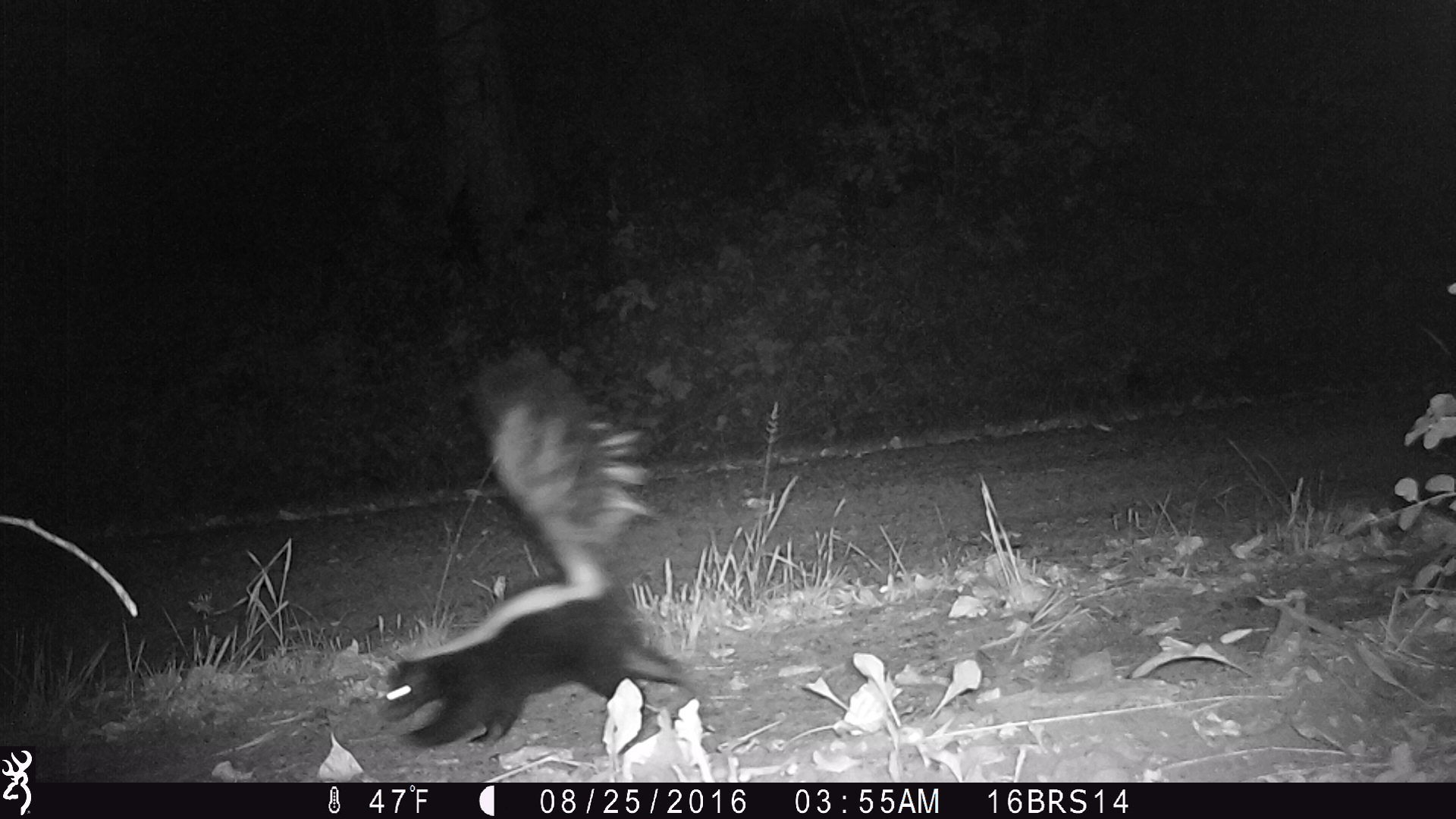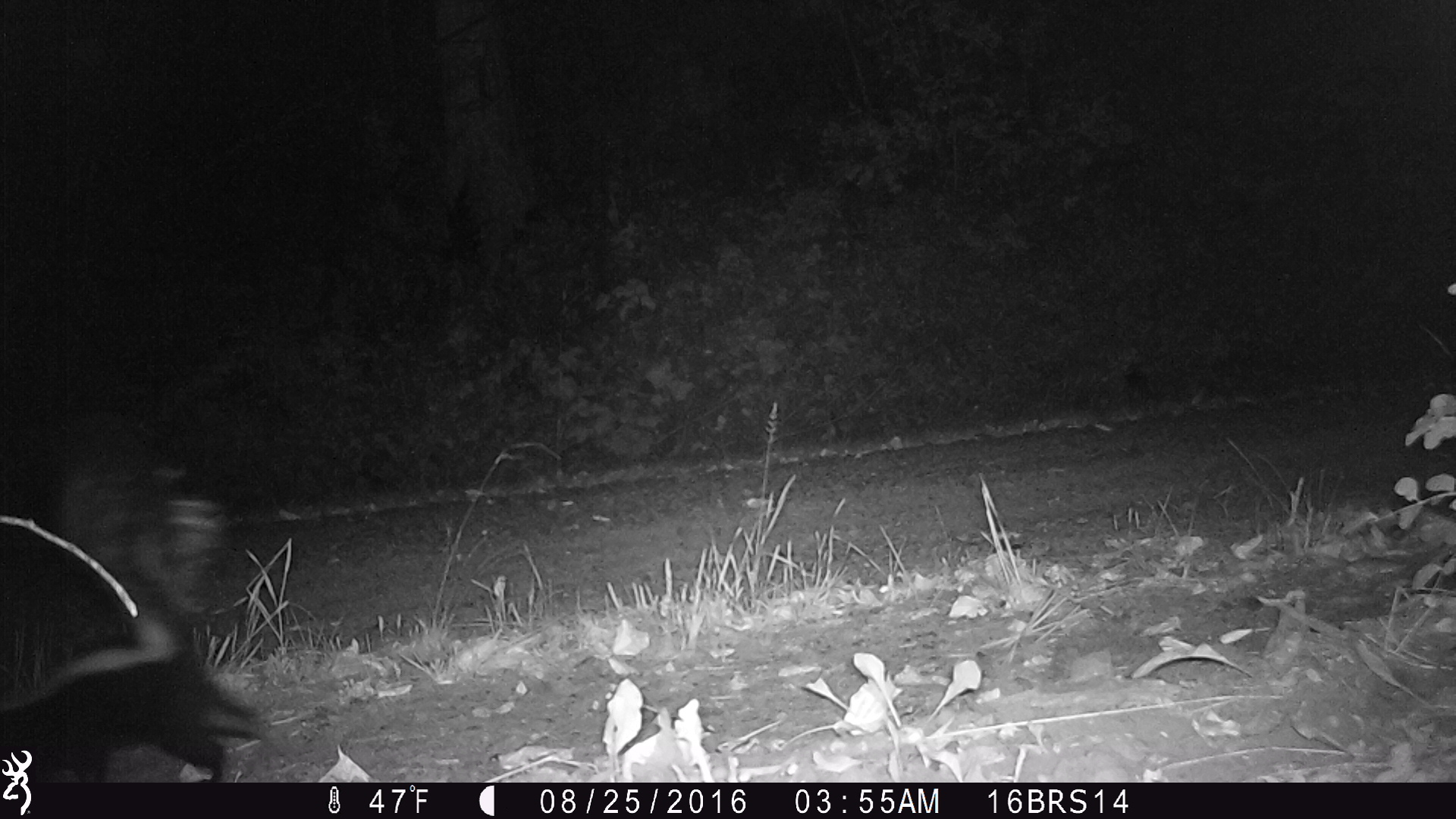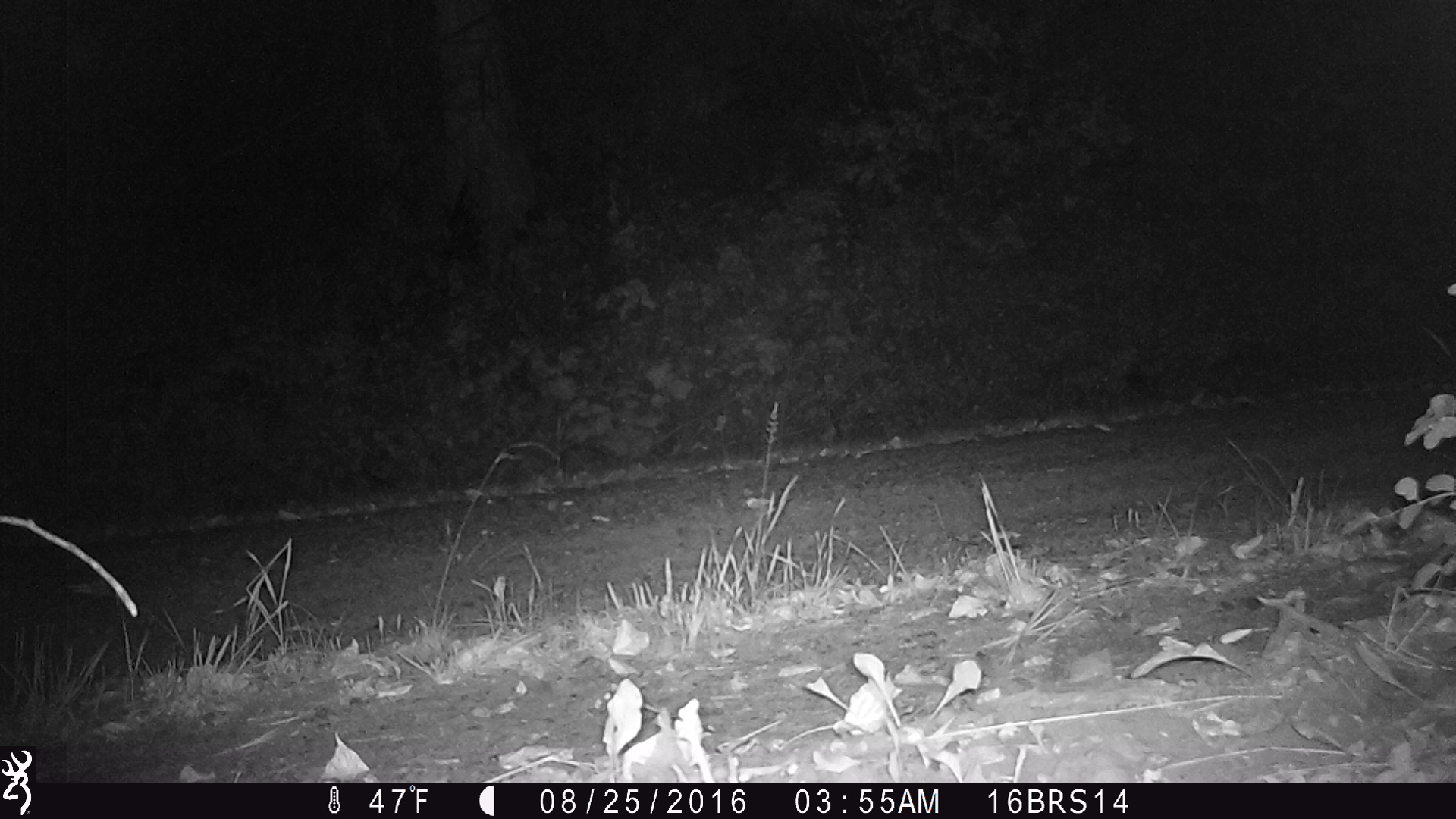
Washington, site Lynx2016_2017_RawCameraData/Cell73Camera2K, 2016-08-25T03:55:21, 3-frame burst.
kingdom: Animalia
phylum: Chordata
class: Mammalia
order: Carnivora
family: Mephitidae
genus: Mephitis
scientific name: Mephitis mephitis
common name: striped skunk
Mephitis mephitis (striped skunk). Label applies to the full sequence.